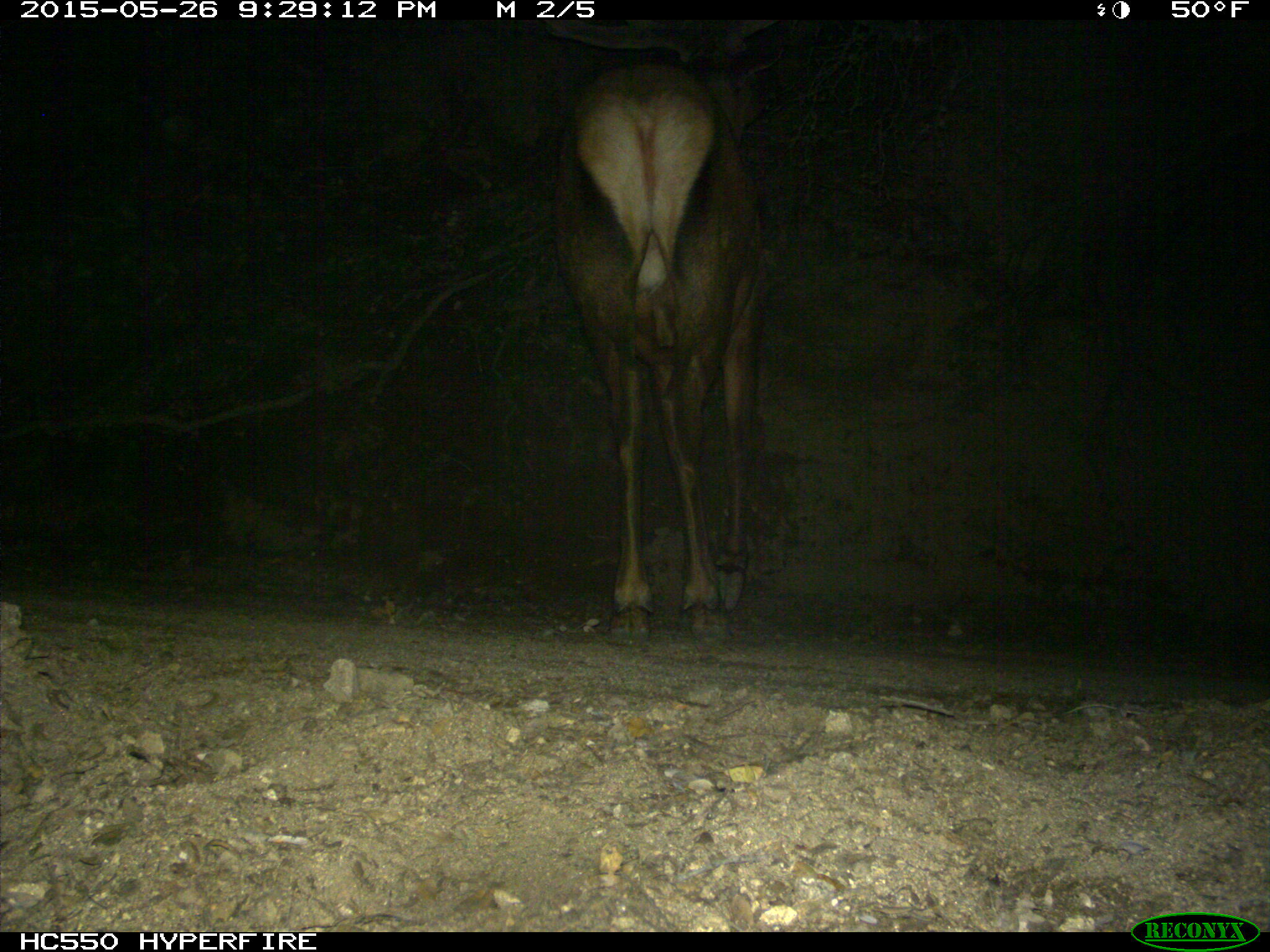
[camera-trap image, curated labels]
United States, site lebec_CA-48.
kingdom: Animalia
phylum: Chordata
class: Mammalia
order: Artiodactyla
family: Cervidae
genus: Cervus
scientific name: Cervus canadensis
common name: elk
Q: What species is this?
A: Cervus canadensis (elk).